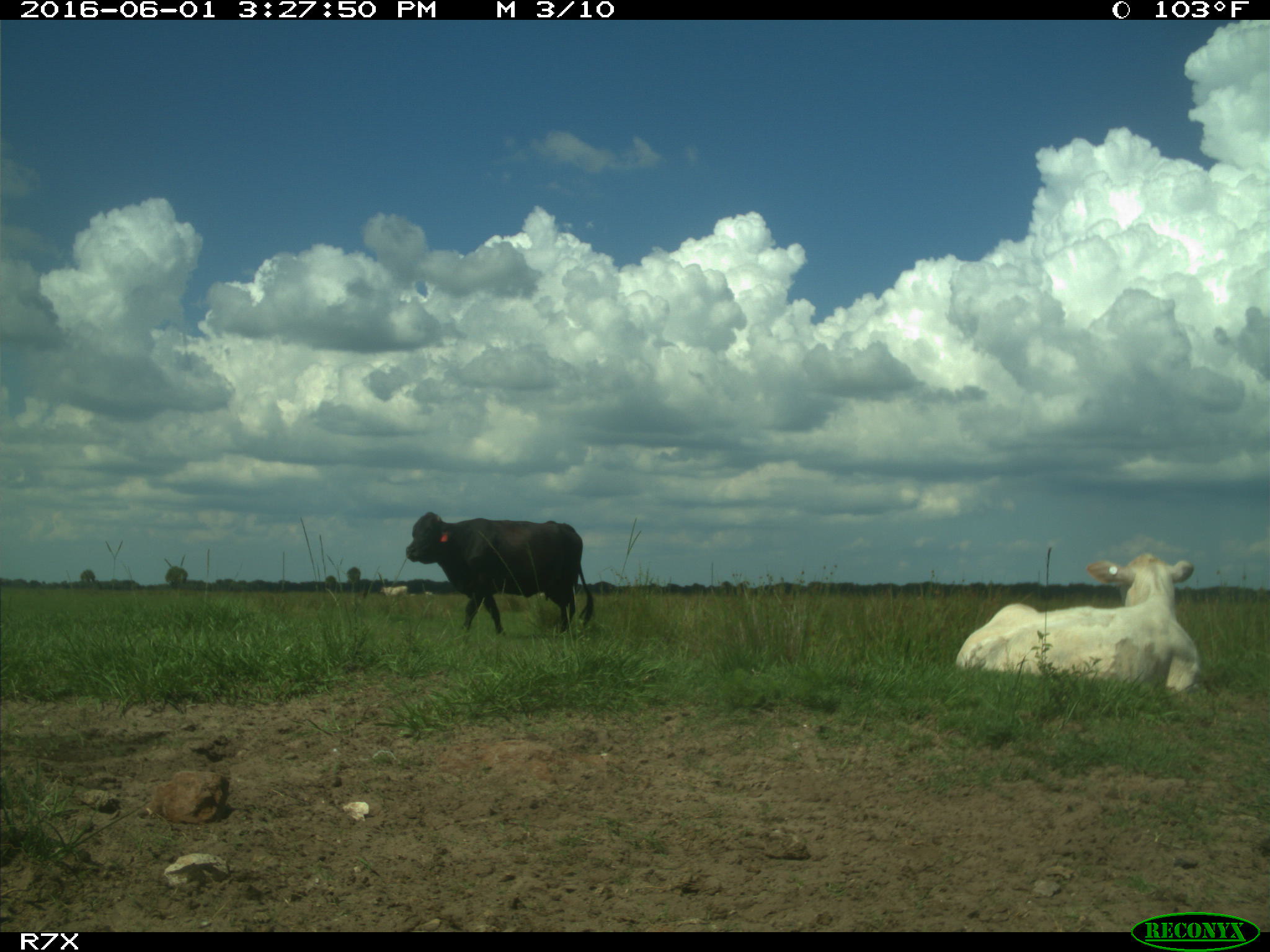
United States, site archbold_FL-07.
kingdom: Animalia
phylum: Chordata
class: Mammalia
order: Artiodactyla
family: Bovidae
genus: Bos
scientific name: Bos taurus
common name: domestic cow